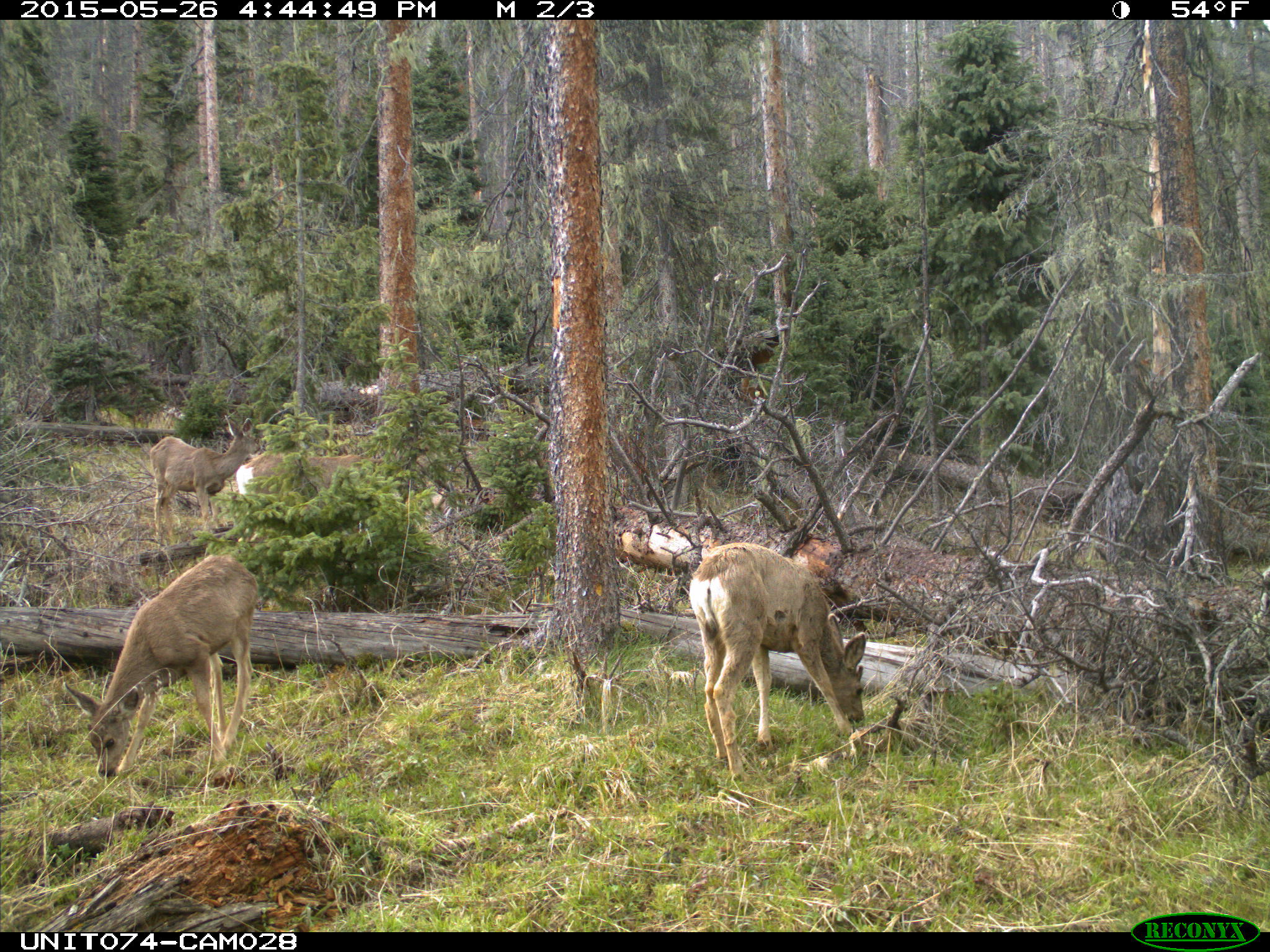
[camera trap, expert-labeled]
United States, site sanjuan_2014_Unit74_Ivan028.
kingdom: Animalia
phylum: Chordata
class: Mammalia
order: Artiodactyla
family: Cervidae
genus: Odocoileus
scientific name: Odocoileus hemionus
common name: mule deer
Odocoileus hemionus (mule deer).